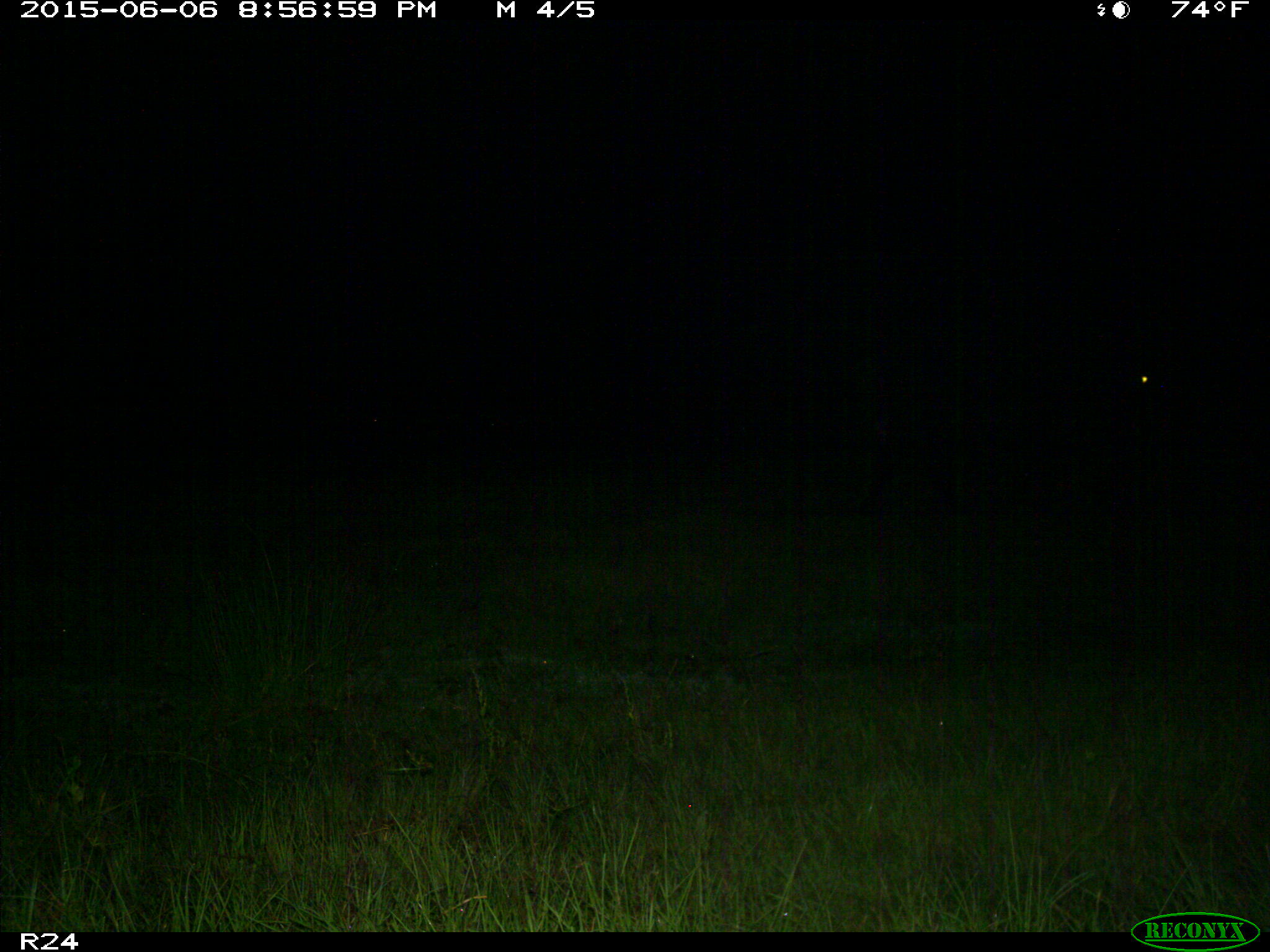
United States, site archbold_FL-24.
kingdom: Animalia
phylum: Chordata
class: Mammalia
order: Artiodactyla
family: Bovidae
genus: Bos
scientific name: Bos taurus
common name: domestic cow